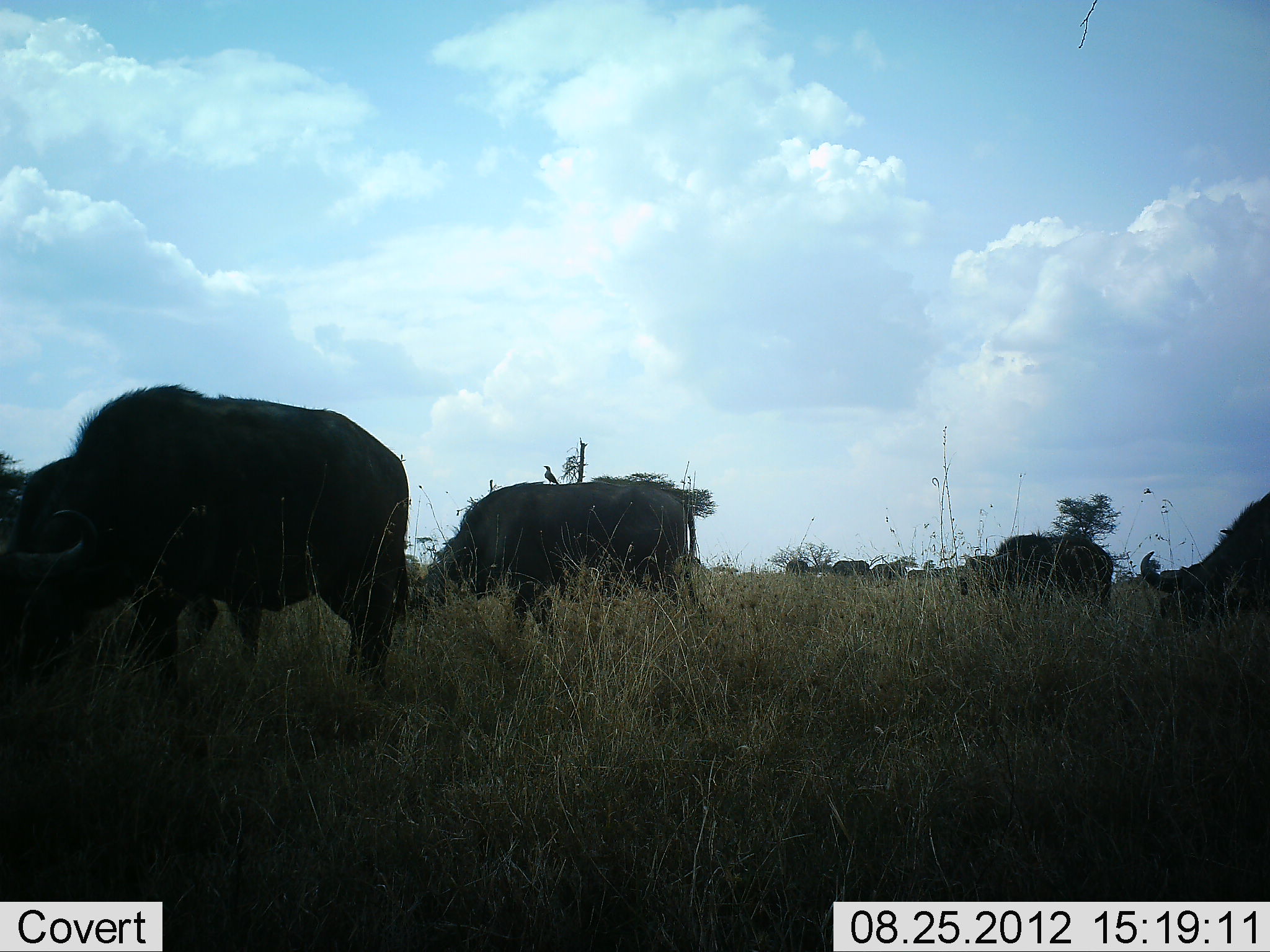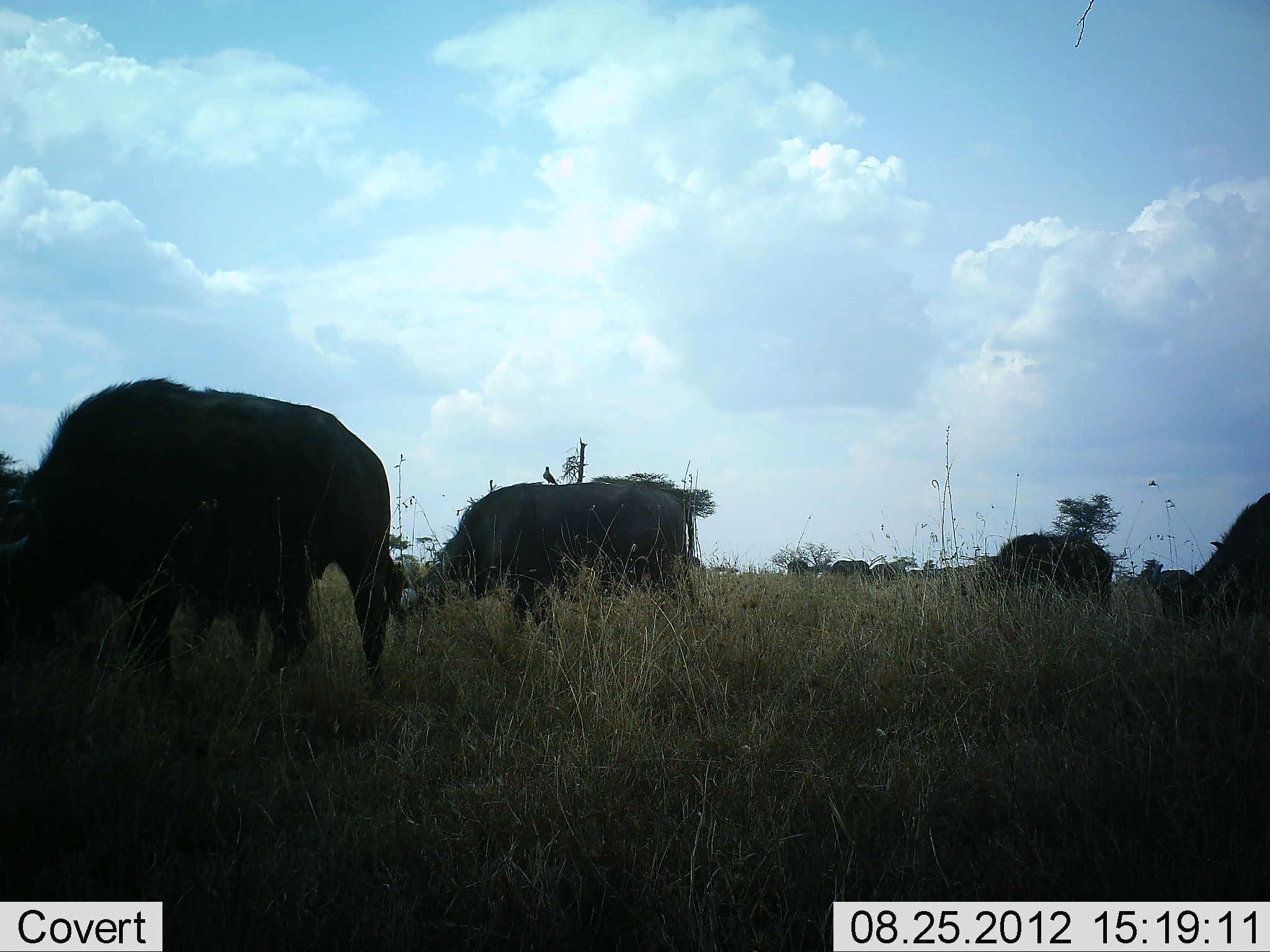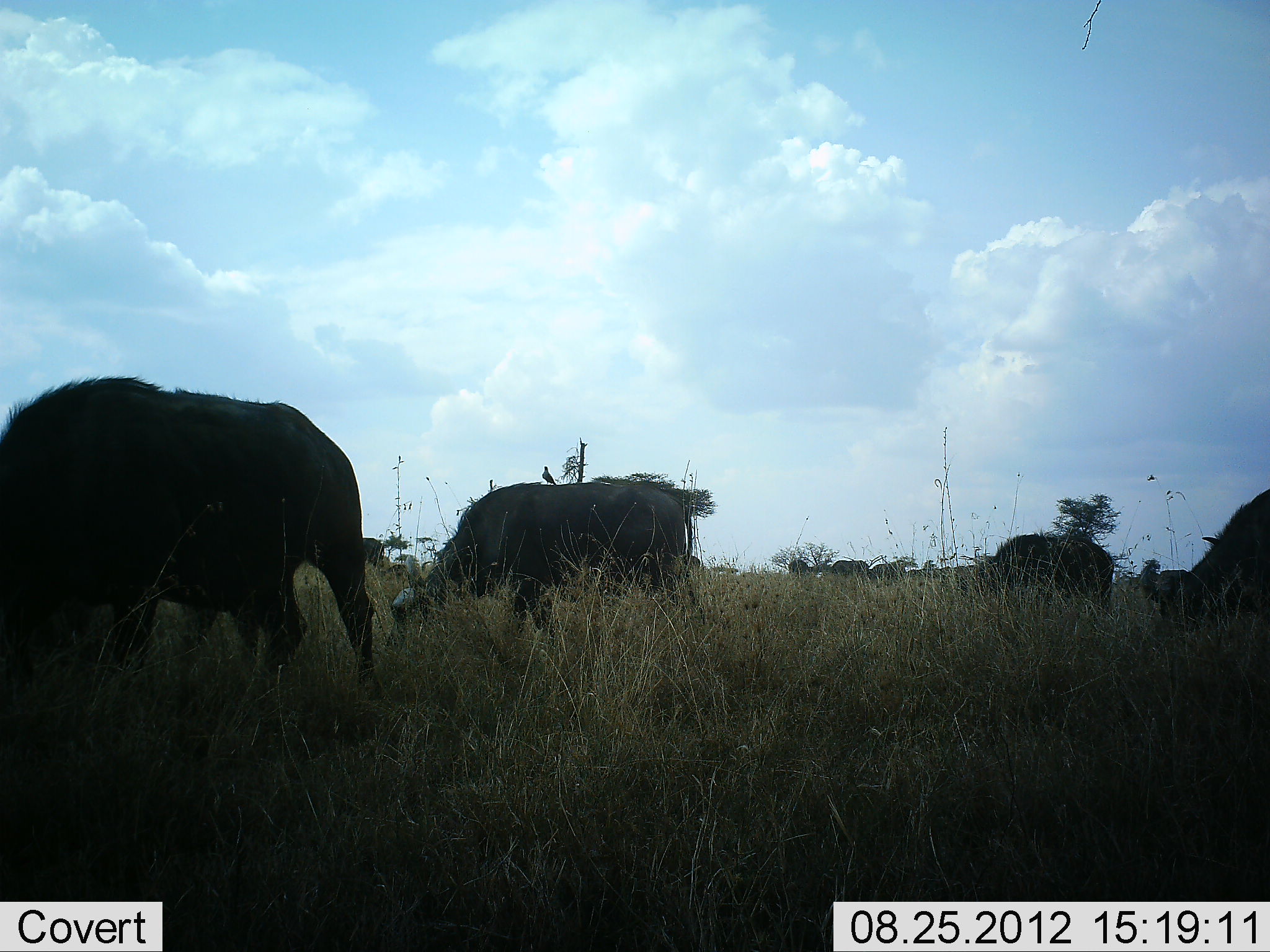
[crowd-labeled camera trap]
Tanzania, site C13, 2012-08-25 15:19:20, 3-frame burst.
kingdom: Animalia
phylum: Chordata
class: Mammalia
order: Artiodactyla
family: Bovidae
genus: Connochaetes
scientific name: Connochaetes taurinus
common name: blue wildebeest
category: wildebeest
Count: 4.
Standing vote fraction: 30%.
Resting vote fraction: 0%.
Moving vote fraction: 20%.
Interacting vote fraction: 0%.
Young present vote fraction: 0%.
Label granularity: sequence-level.